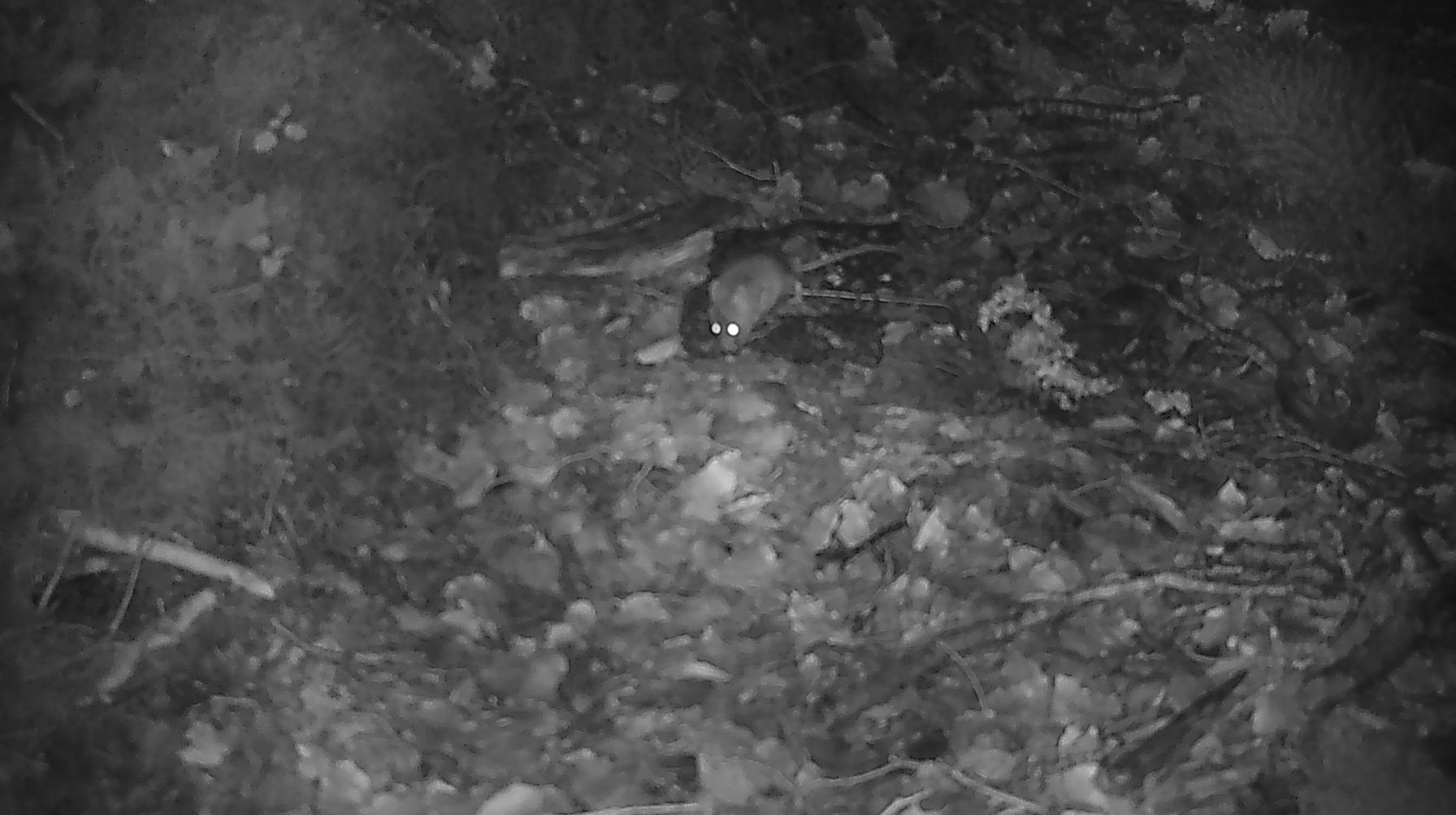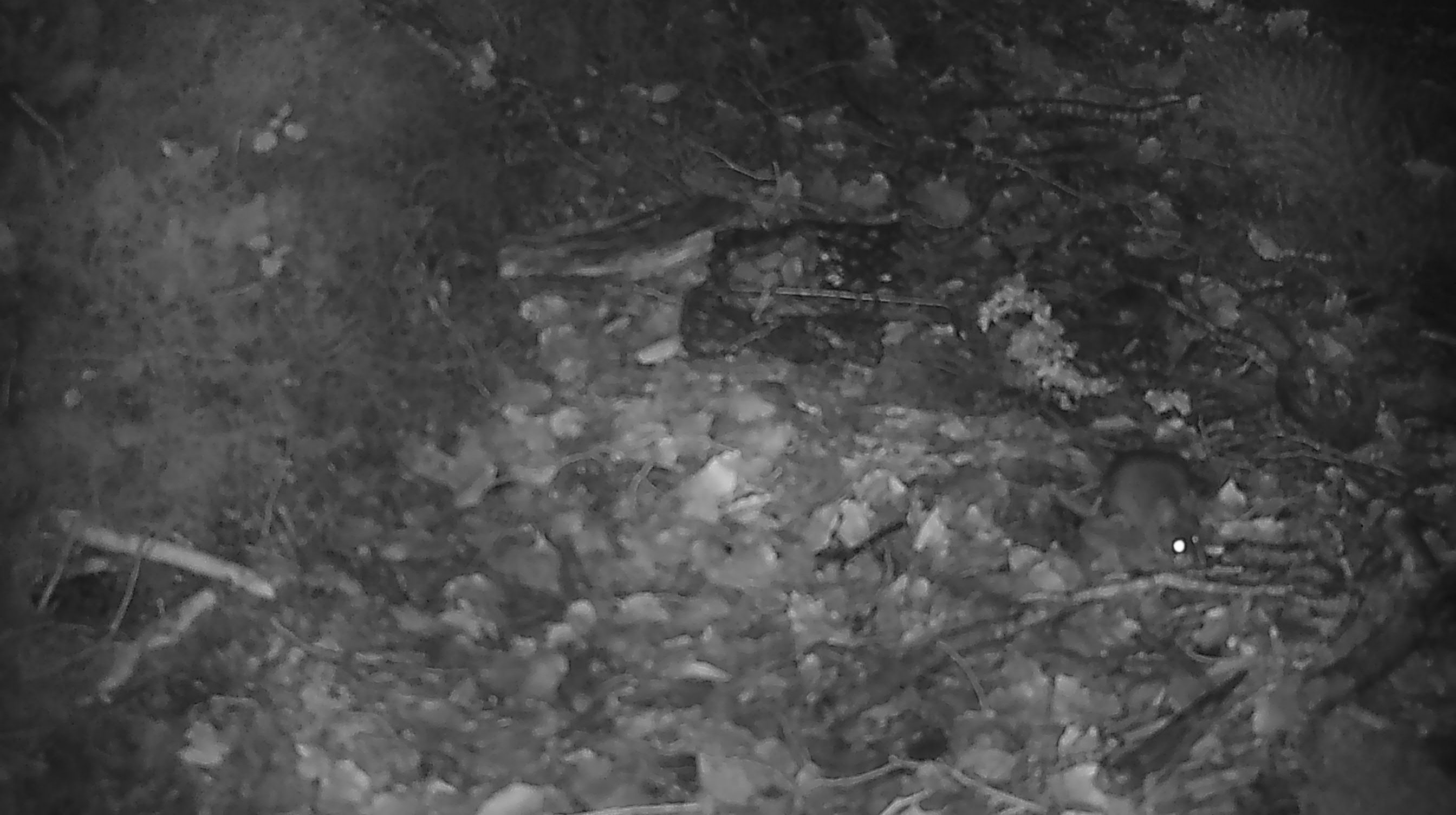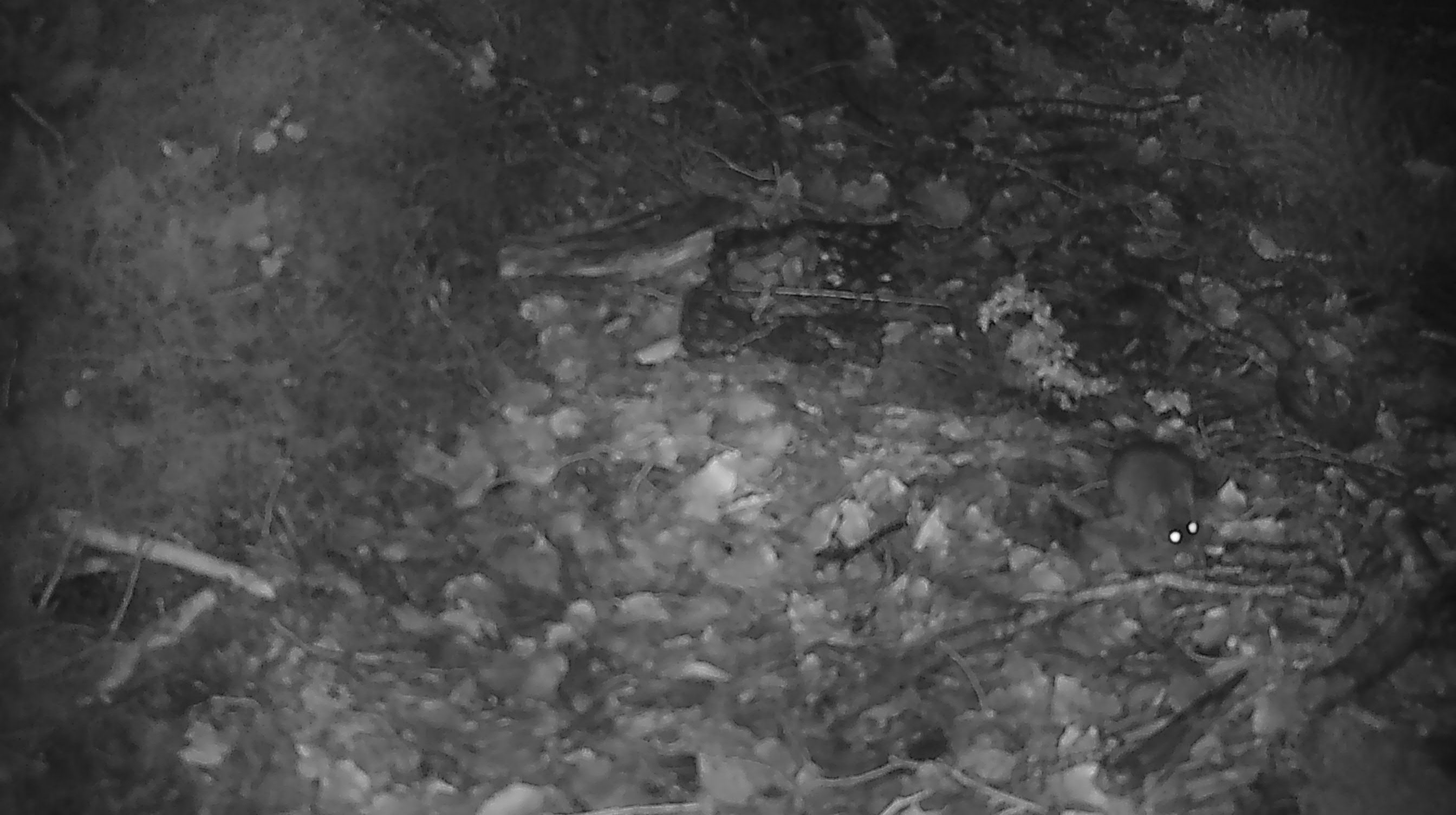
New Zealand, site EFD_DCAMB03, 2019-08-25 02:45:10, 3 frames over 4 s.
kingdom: Animalia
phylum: Chordata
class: Mammalia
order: Rodentia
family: Muridae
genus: Mus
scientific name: Mus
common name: mouse